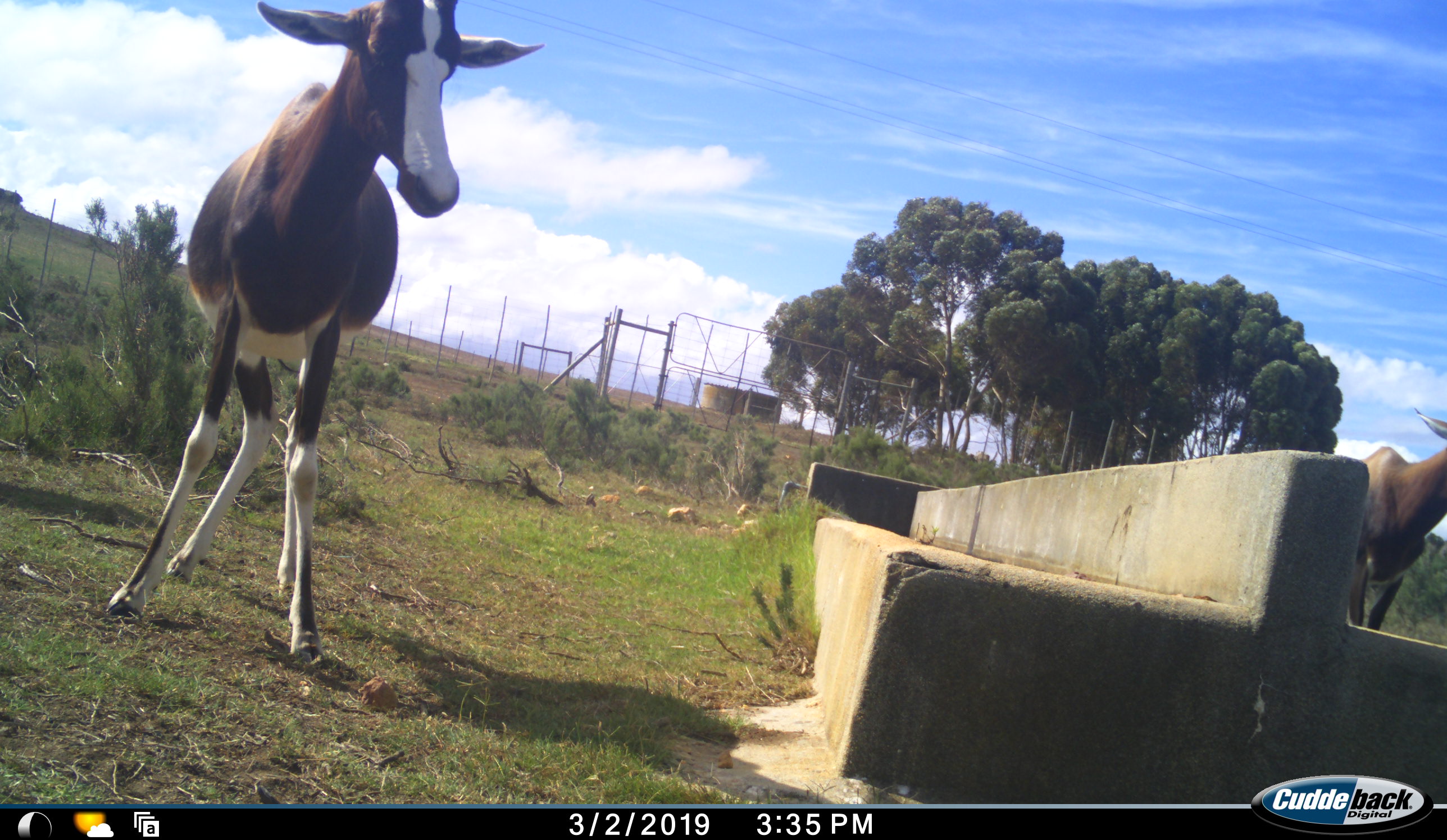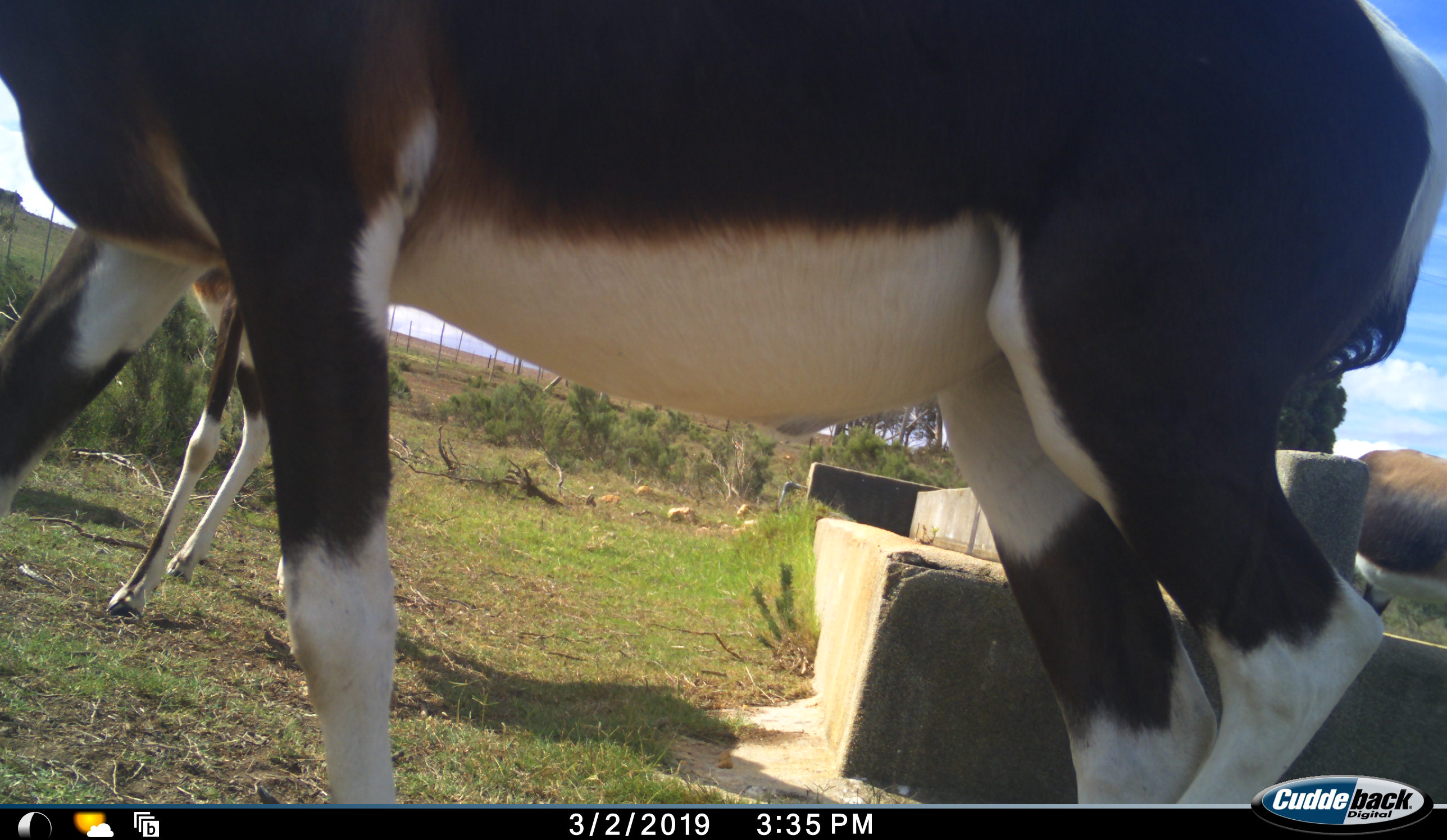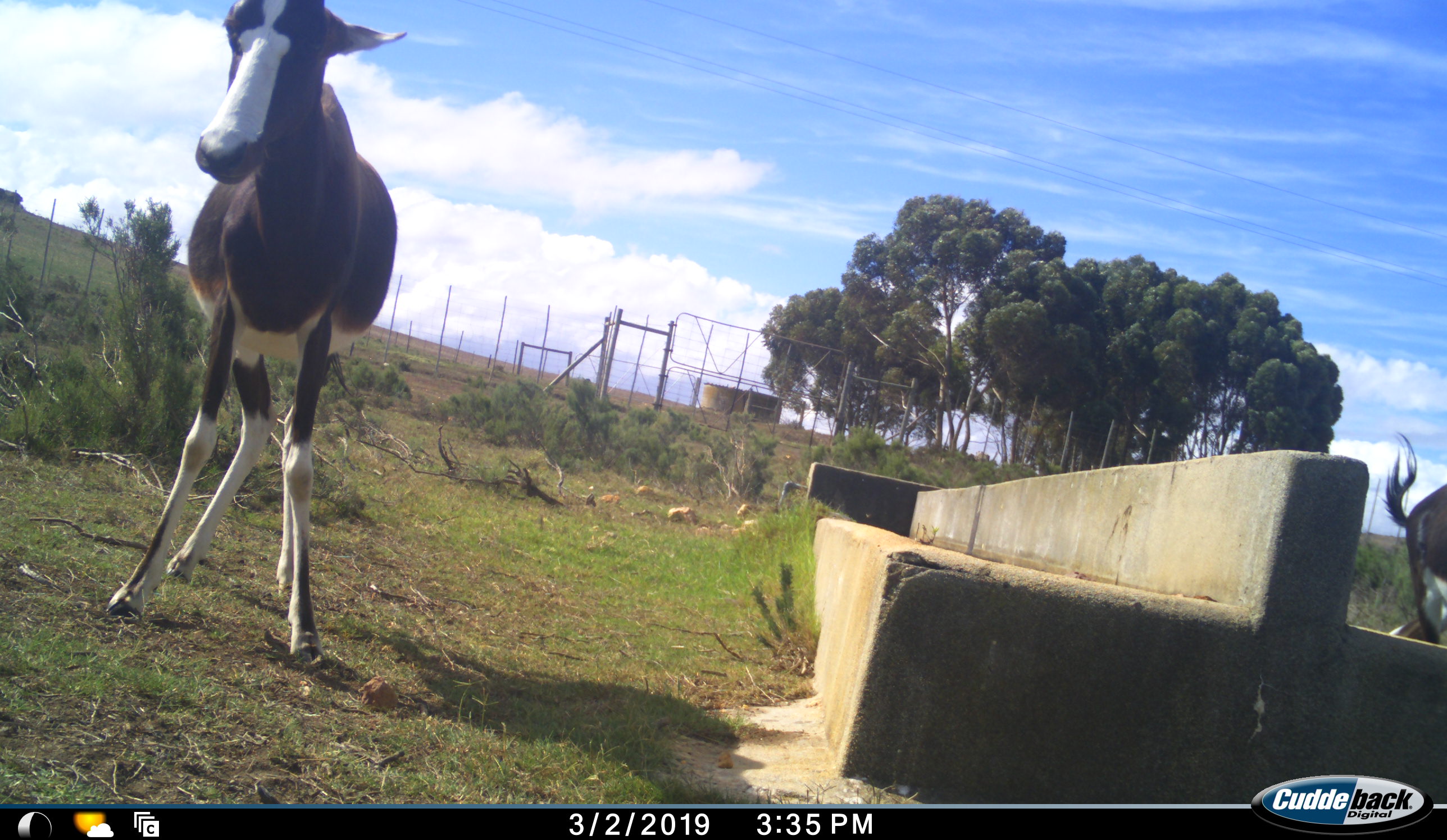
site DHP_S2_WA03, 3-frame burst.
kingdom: Animalia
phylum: Chordata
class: Mammalia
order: Artiodactyla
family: Bovidae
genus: Damaliscus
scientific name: Damaliscus pygargus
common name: bontebok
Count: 3.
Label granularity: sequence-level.